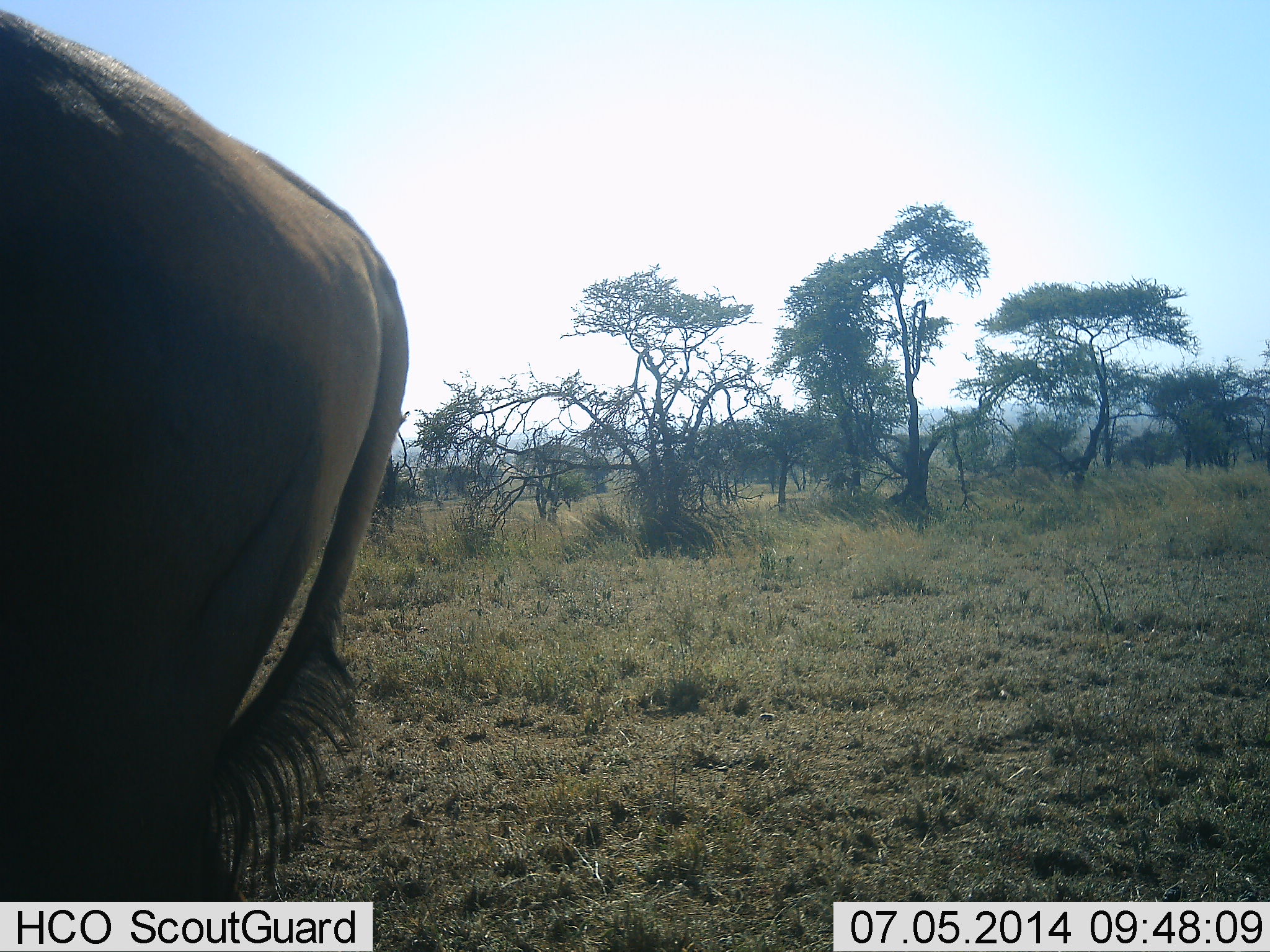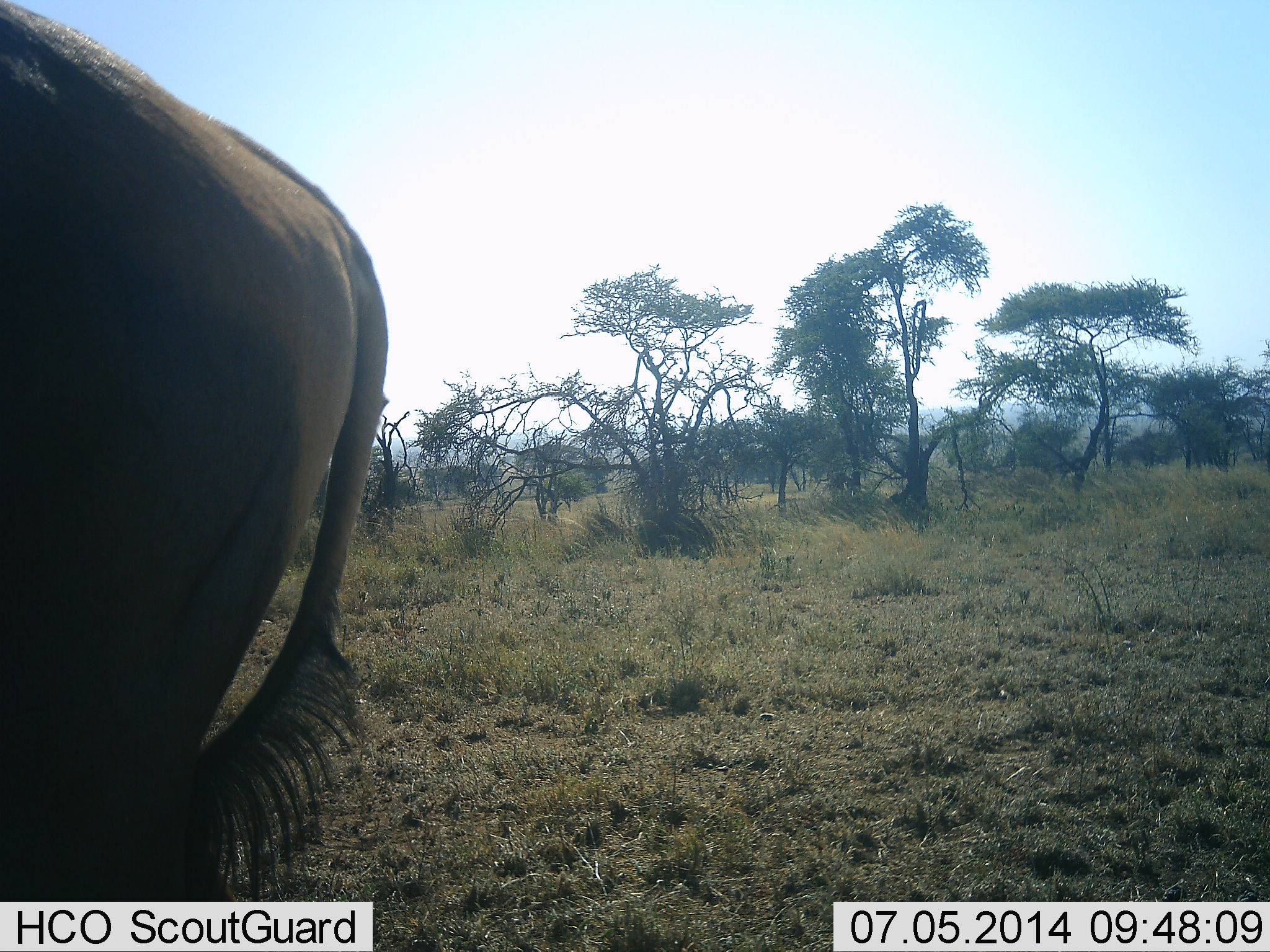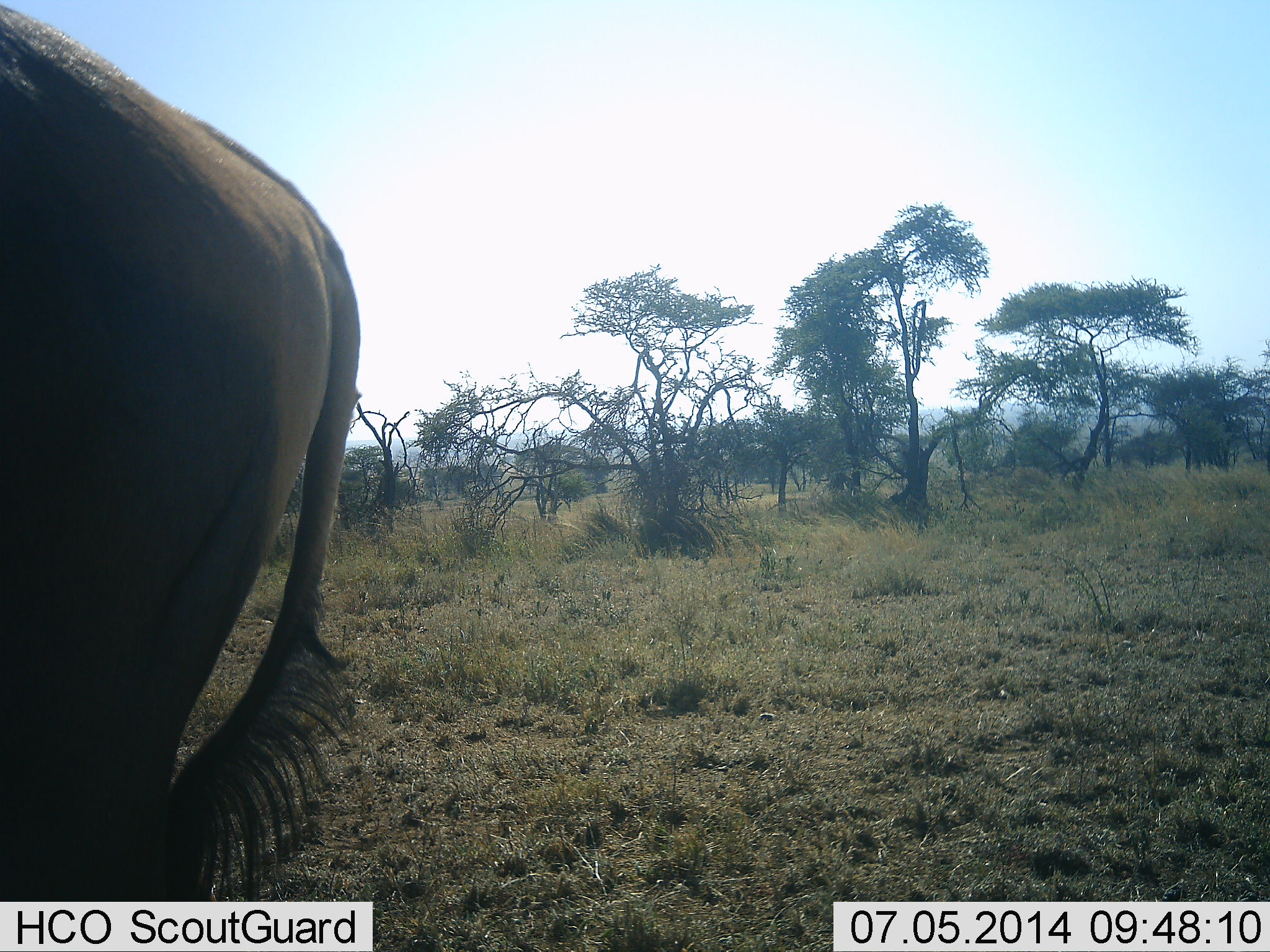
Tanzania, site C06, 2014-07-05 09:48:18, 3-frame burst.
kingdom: Animalia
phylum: Chordata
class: Mammalia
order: Artiodactyla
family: Bovidae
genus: Connochaetes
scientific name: Connochaetes taurinus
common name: blue wildebeest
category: wildebeest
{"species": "wildebeest (blue wildebeest) (Connochaetes taurinus)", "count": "1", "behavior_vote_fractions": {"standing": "90%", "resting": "0%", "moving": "10%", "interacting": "0%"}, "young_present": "0%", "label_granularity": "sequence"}